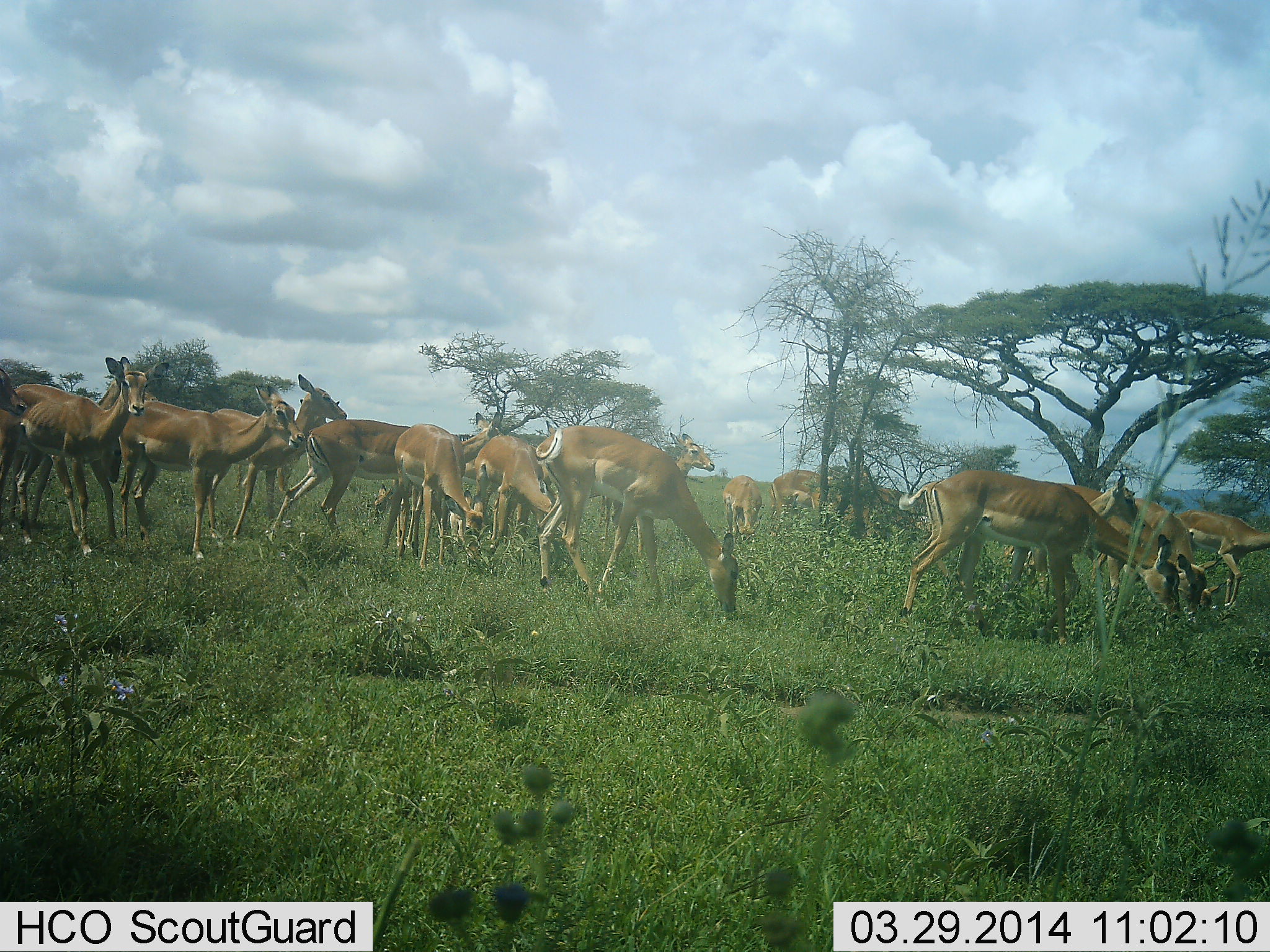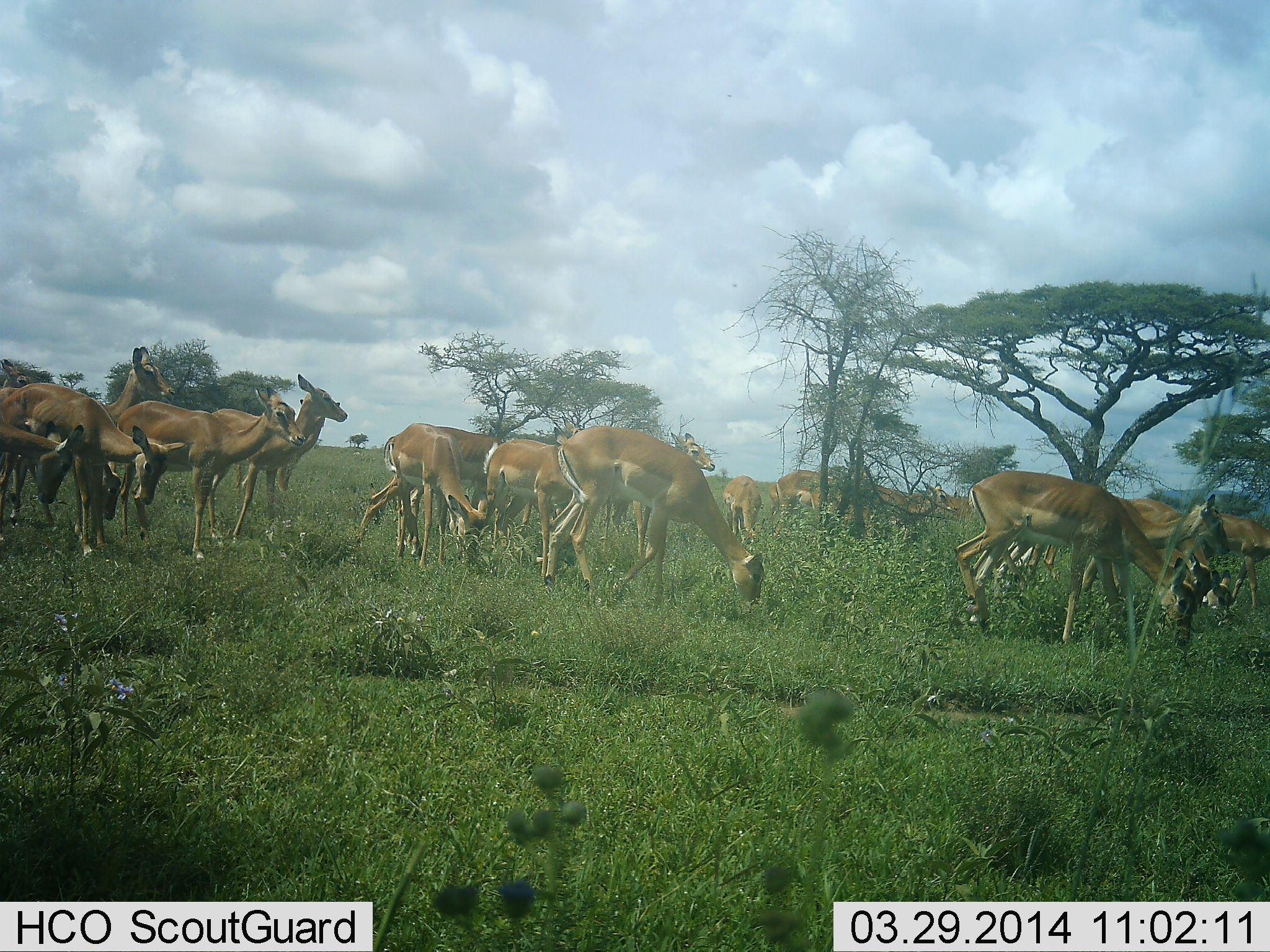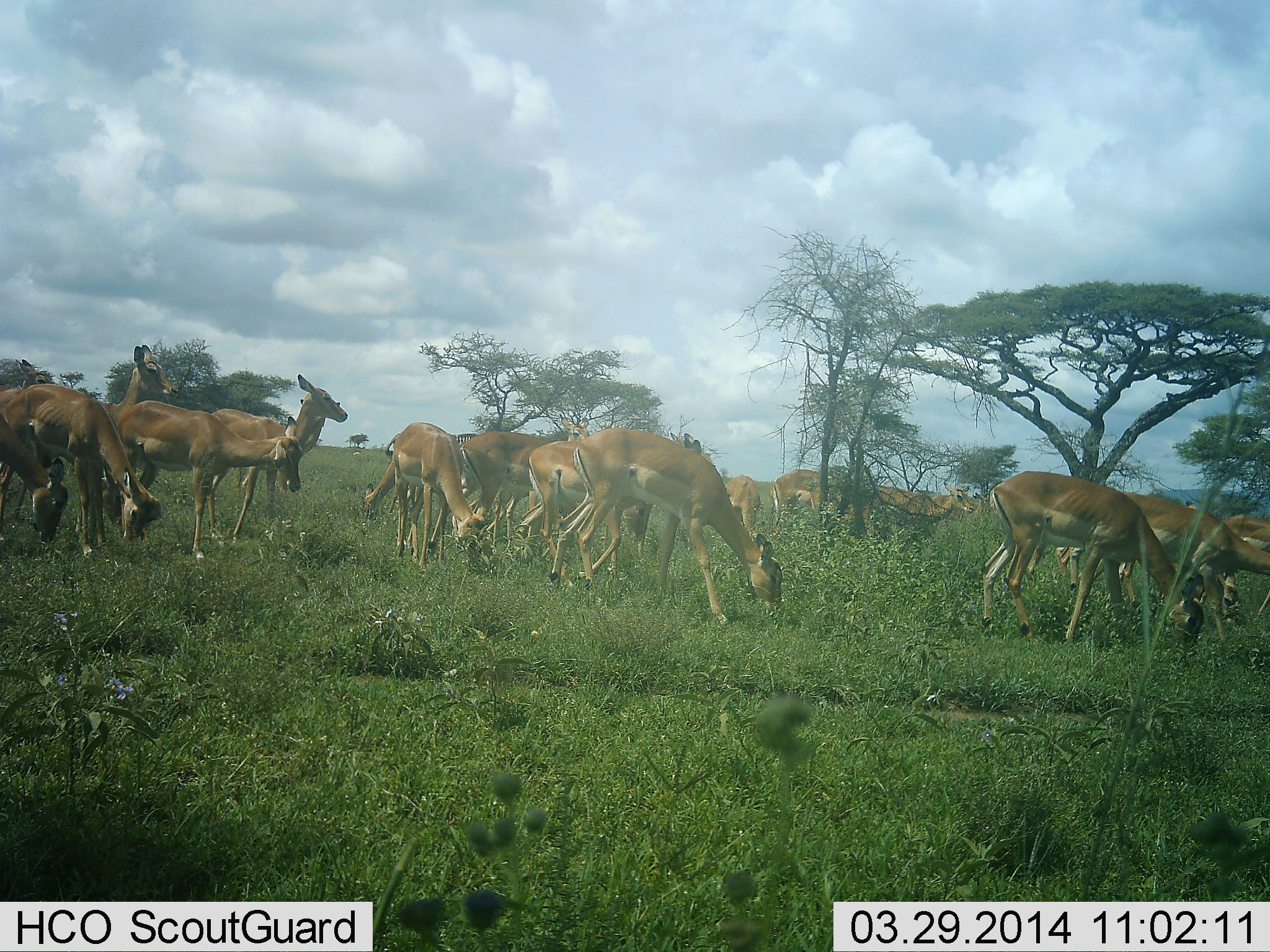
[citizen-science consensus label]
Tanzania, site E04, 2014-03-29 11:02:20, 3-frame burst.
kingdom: Animalia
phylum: Chordata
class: Mammalia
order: Artiodactyla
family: Bovidae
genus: Aepyceros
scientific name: Aepyceros melampus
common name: impala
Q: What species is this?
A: Impala (Aepyceros melampus).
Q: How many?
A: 11-50.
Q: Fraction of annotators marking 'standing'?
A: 60%.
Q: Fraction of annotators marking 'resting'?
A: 0%.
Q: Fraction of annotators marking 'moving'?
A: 30%.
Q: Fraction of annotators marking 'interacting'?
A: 0%.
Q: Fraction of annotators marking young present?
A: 0%.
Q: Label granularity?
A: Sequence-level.